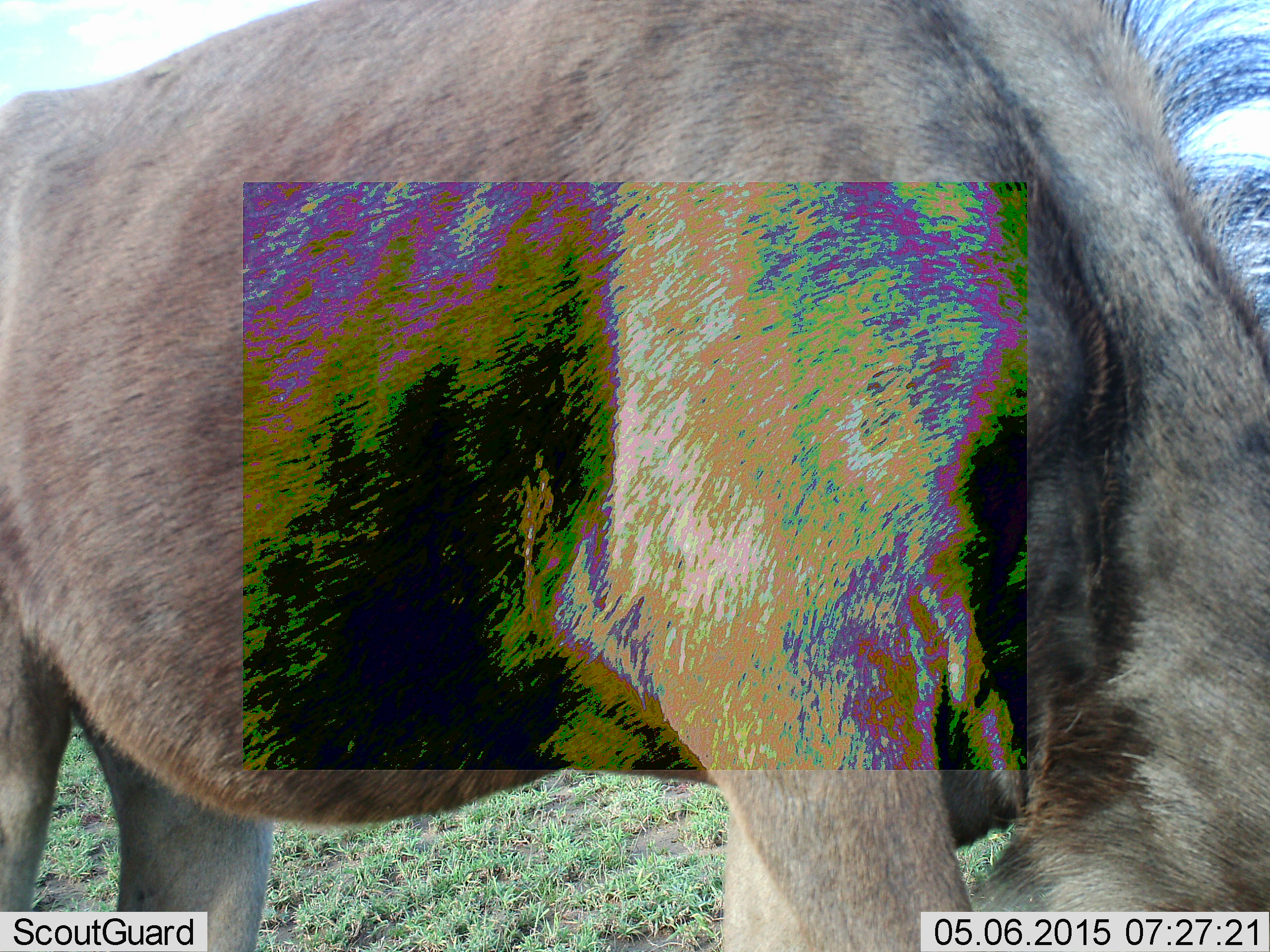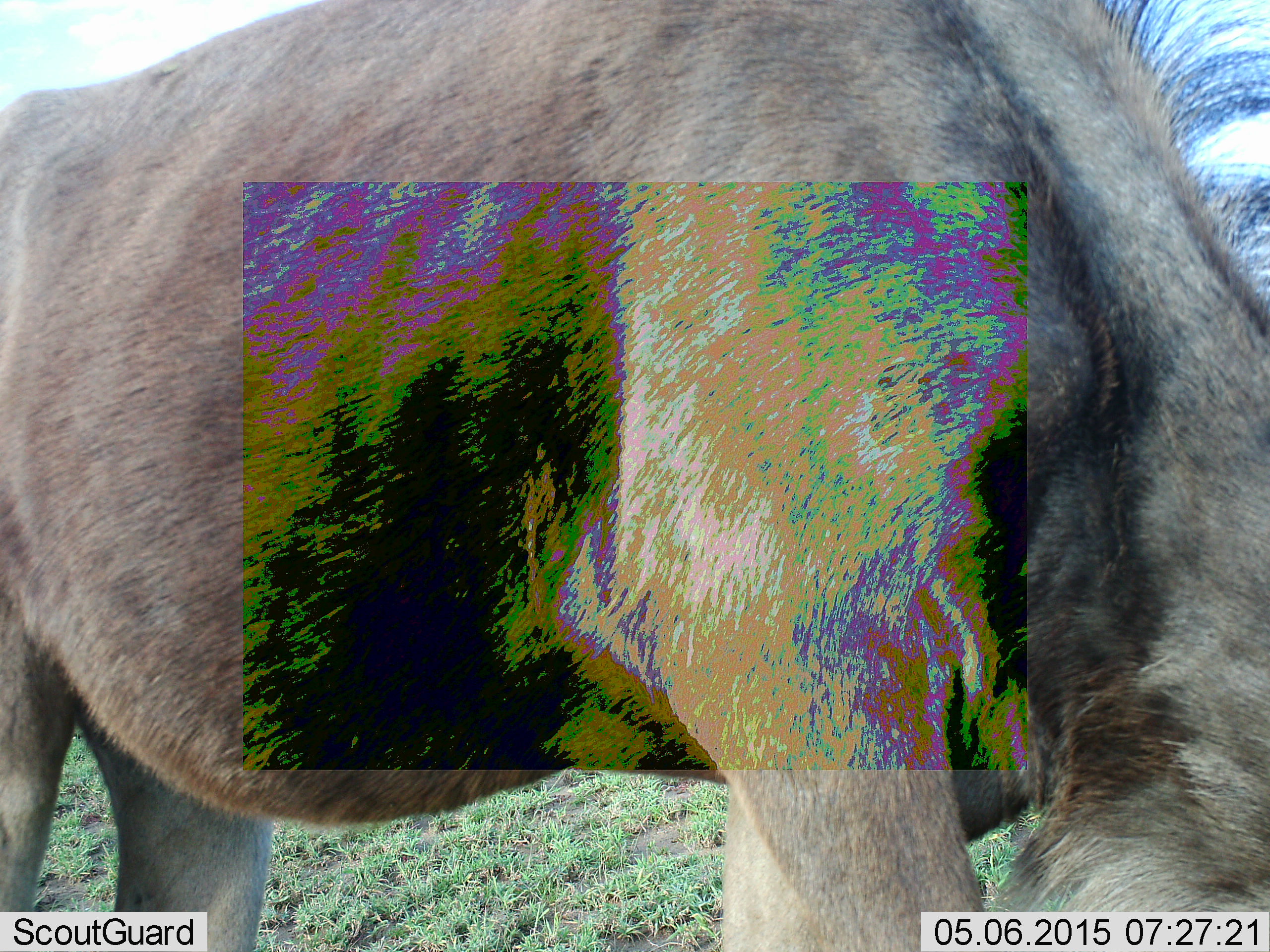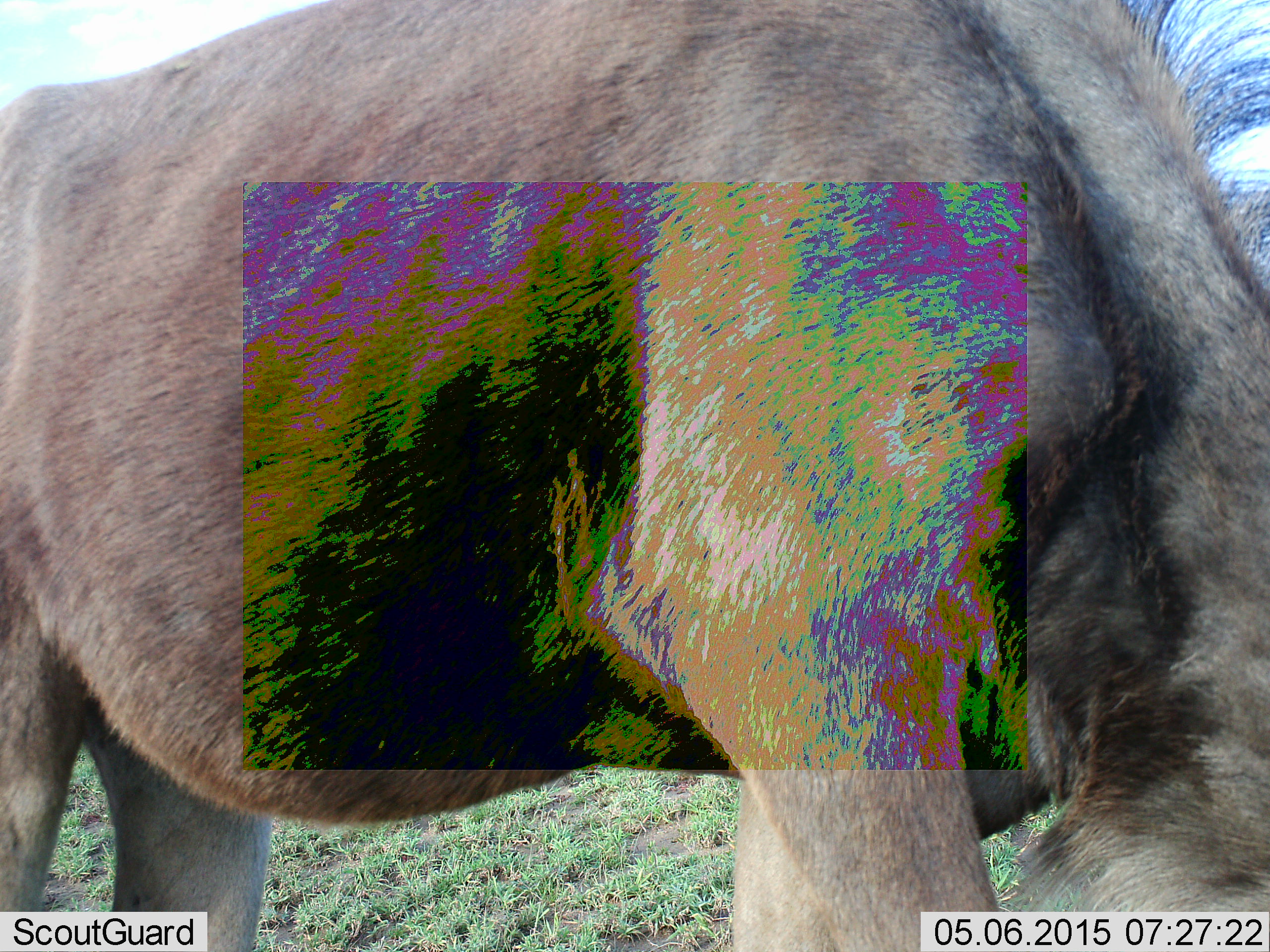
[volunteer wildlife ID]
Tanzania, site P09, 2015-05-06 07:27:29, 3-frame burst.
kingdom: Animalia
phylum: Chordata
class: Mammalia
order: Artiodactyla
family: Bovidae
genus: Connochaetes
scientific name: Connochaetes taurinus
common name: blue wildebeest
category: wildebeest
Wildebeest (blue wildebeest) (Connochaetes taurinus), count 1. Behavior (volunteer vote fractions): standing 30%, resting 10%, moving 20%, interacting 10%. Young present (vote fraction): 0%. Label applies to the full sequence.